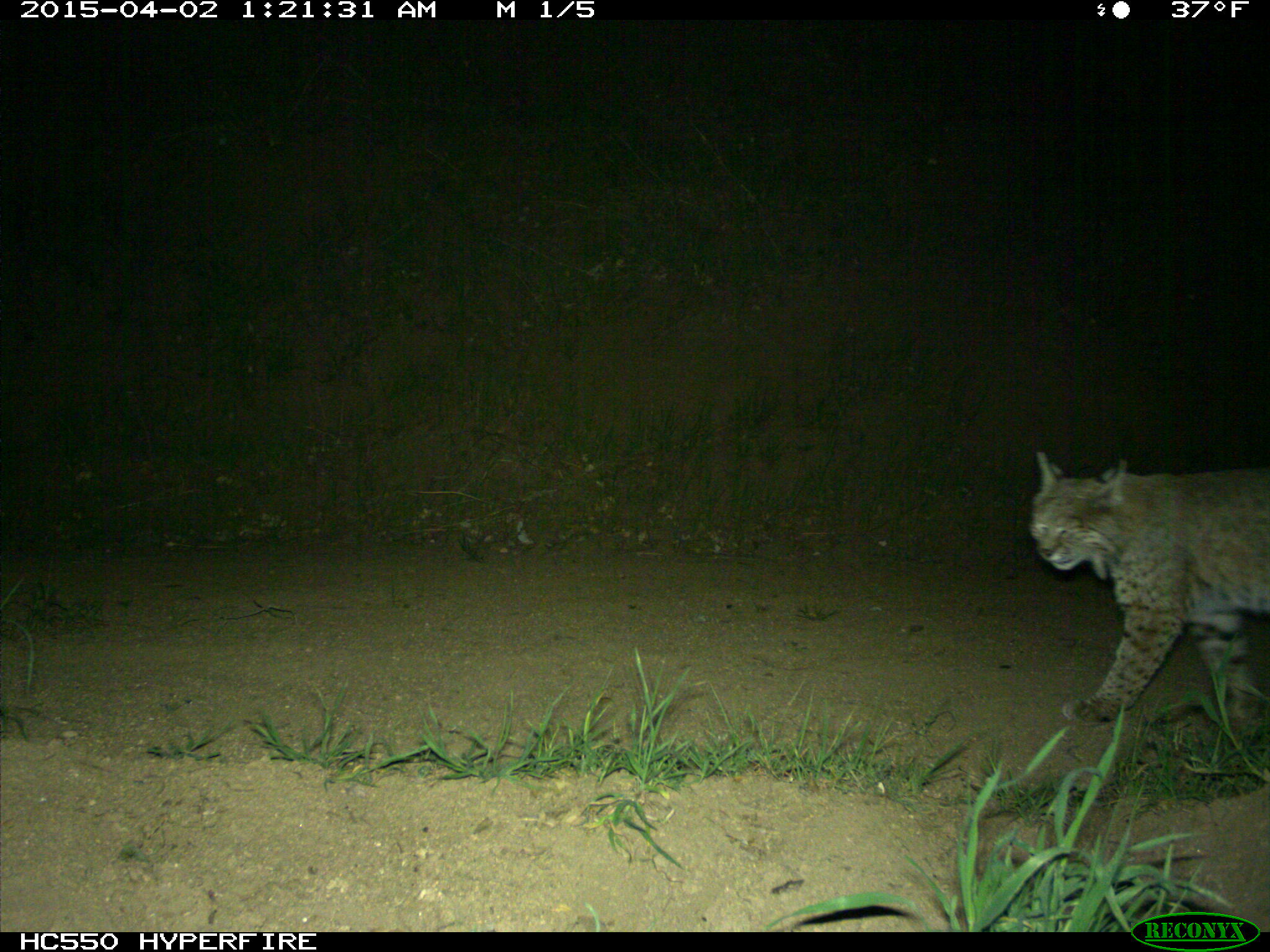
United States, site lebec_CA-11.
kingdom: Animalia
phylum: Chordata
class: Mammalia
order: Carnivora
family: Felidae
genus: Lynx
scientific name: Lynx rufus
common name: bobcat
Lynx rufus (bobcat).